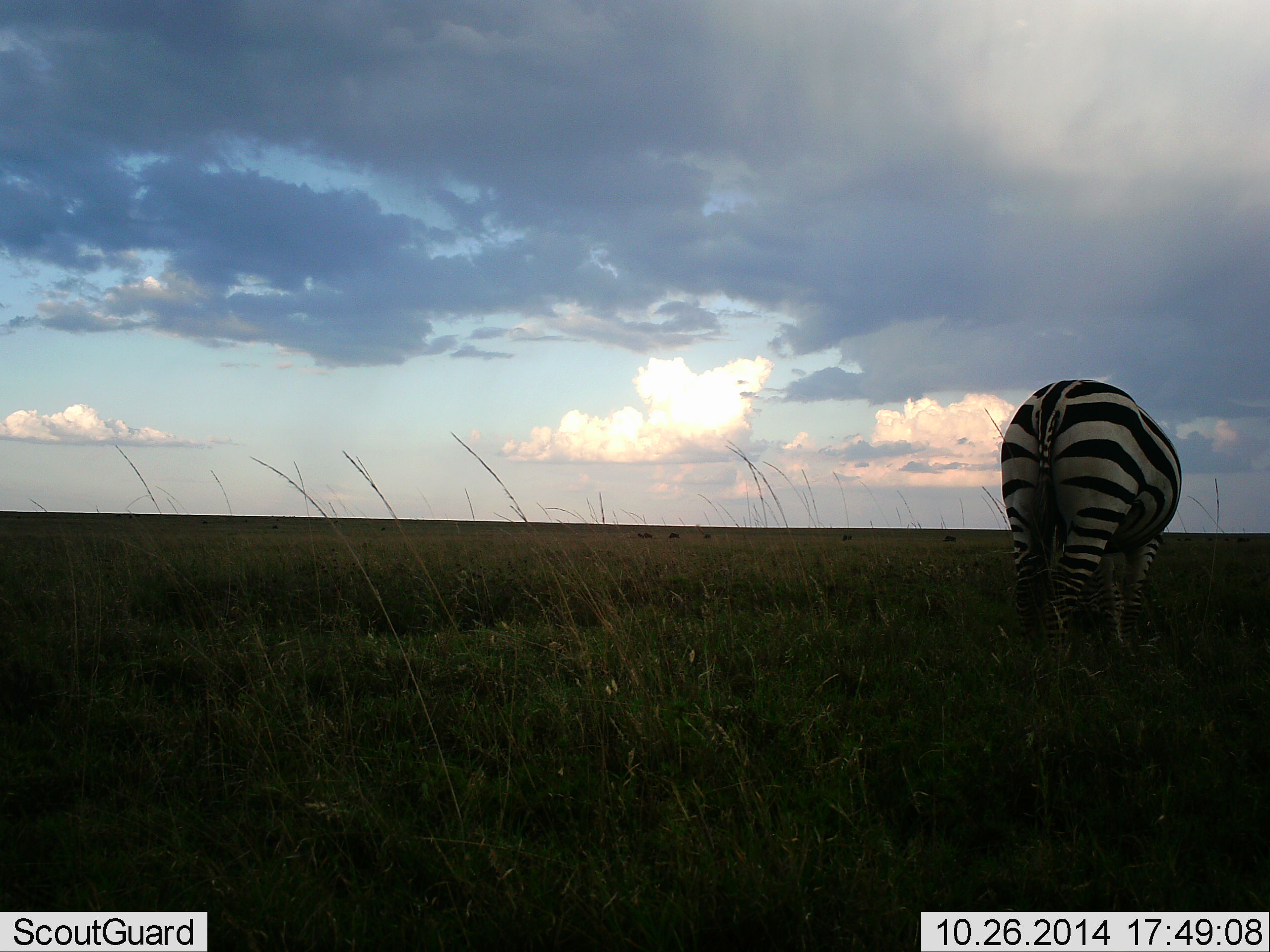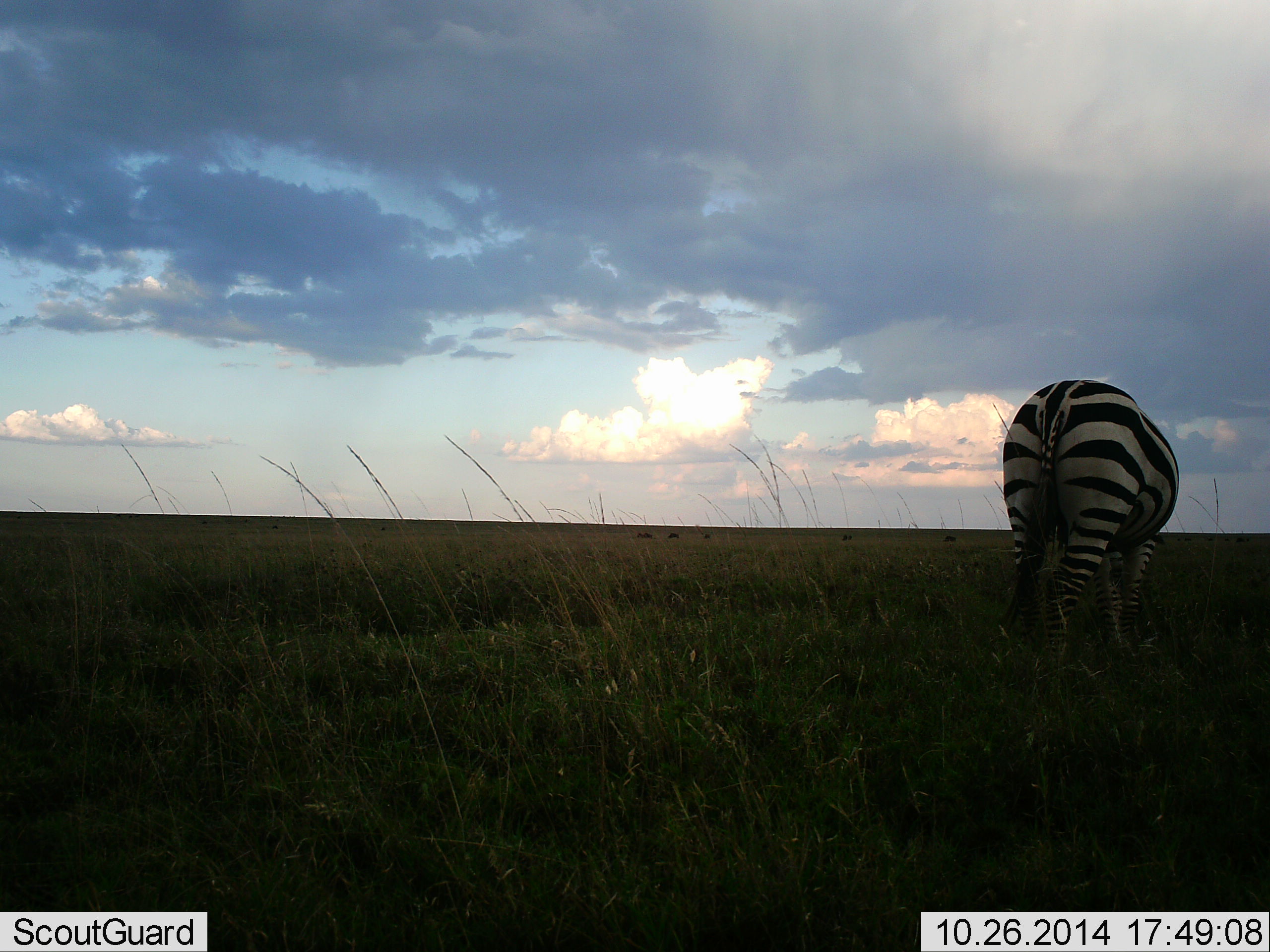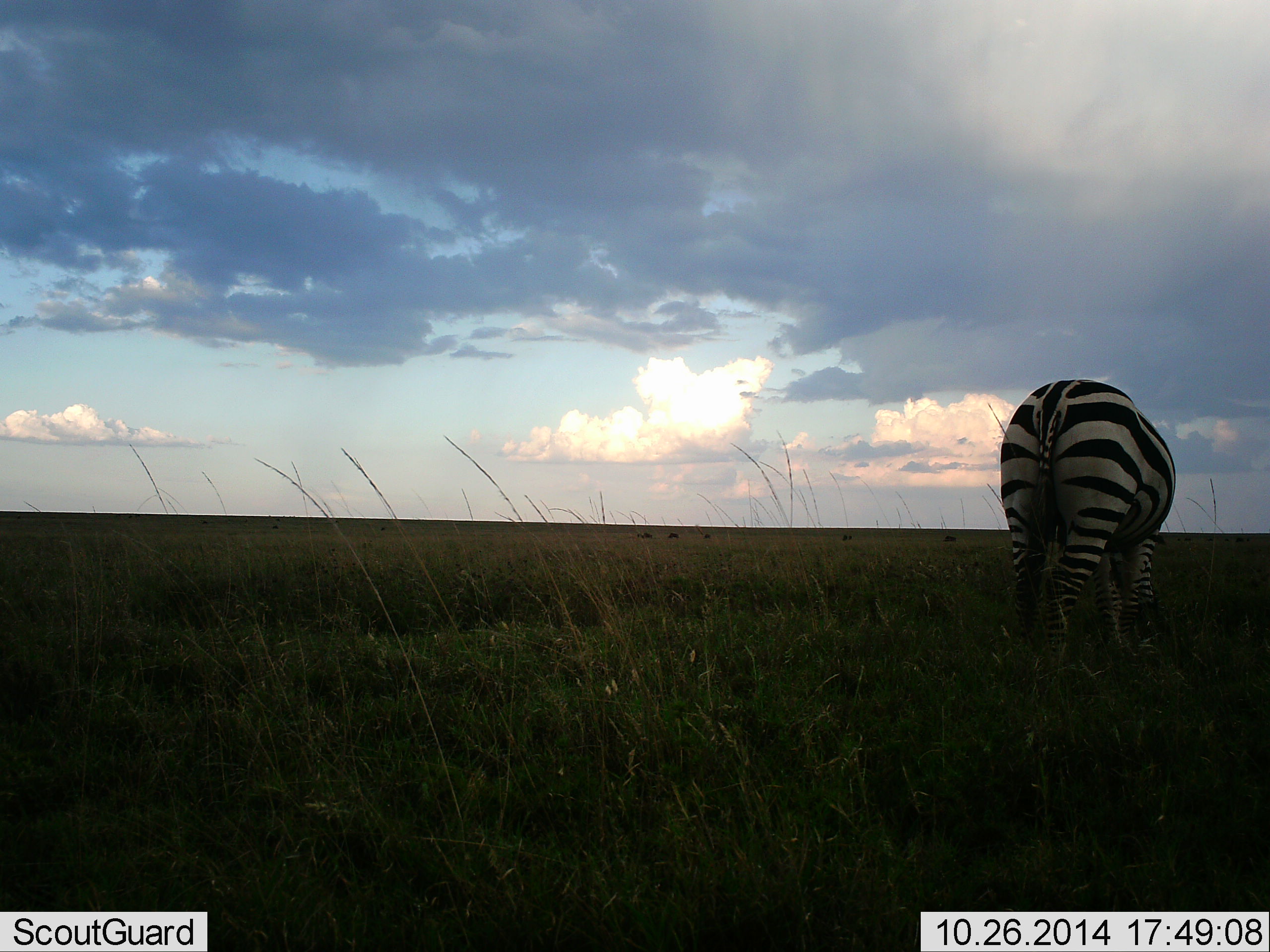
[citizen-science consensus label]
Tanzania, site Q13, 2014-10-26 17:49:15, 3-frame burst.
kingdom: Animalia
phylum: Chordata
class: Mammalia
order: Perissodactyla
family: Equidae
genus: Equus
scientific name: Equus quagga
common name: plains zebra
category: zebra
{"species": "zebra (plains zebra) (Equus quagga)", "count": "1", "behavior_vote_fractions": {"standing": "30%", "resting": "0%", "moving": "0%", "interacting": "0%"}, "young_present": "0%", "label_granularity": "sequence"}